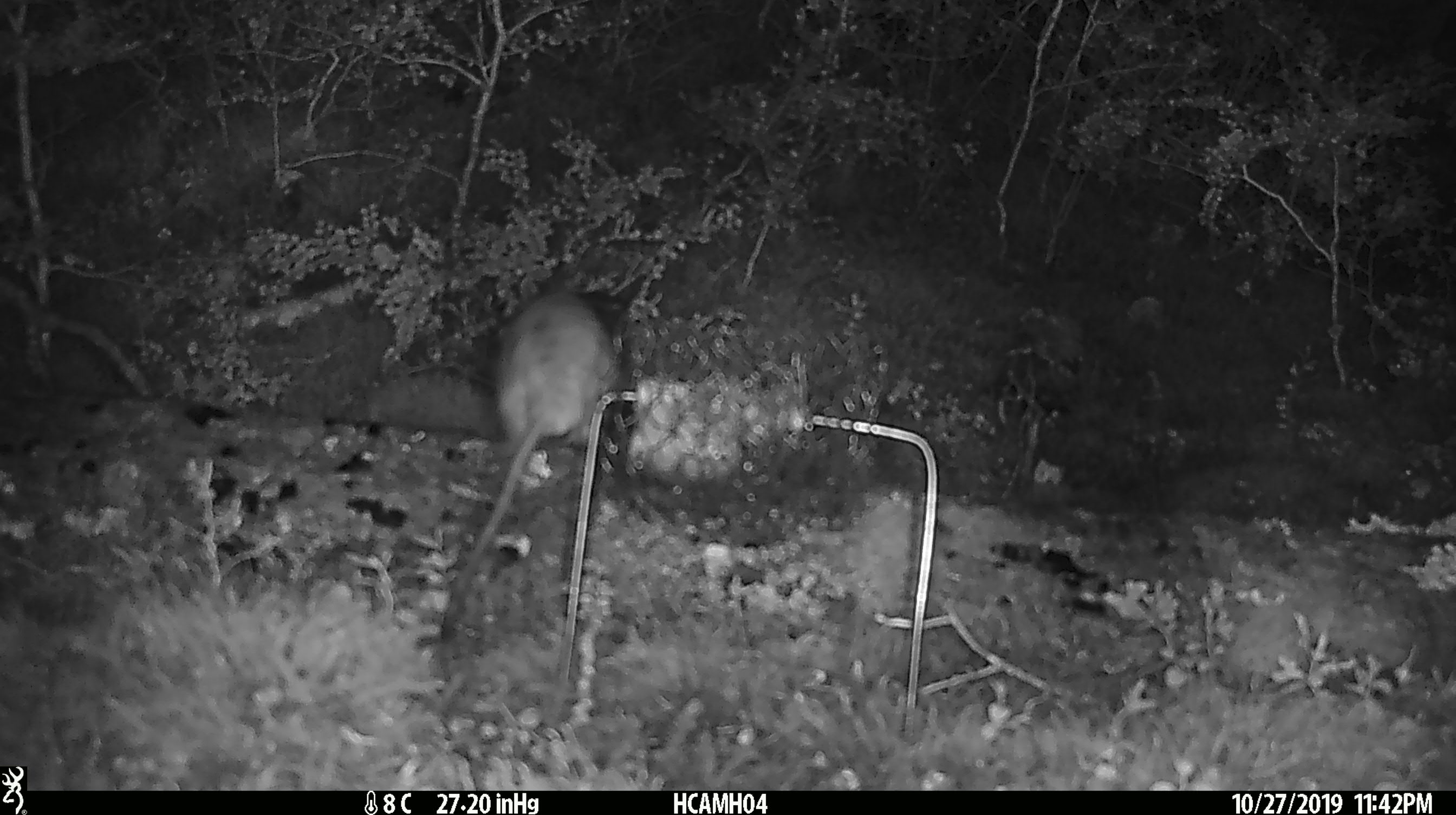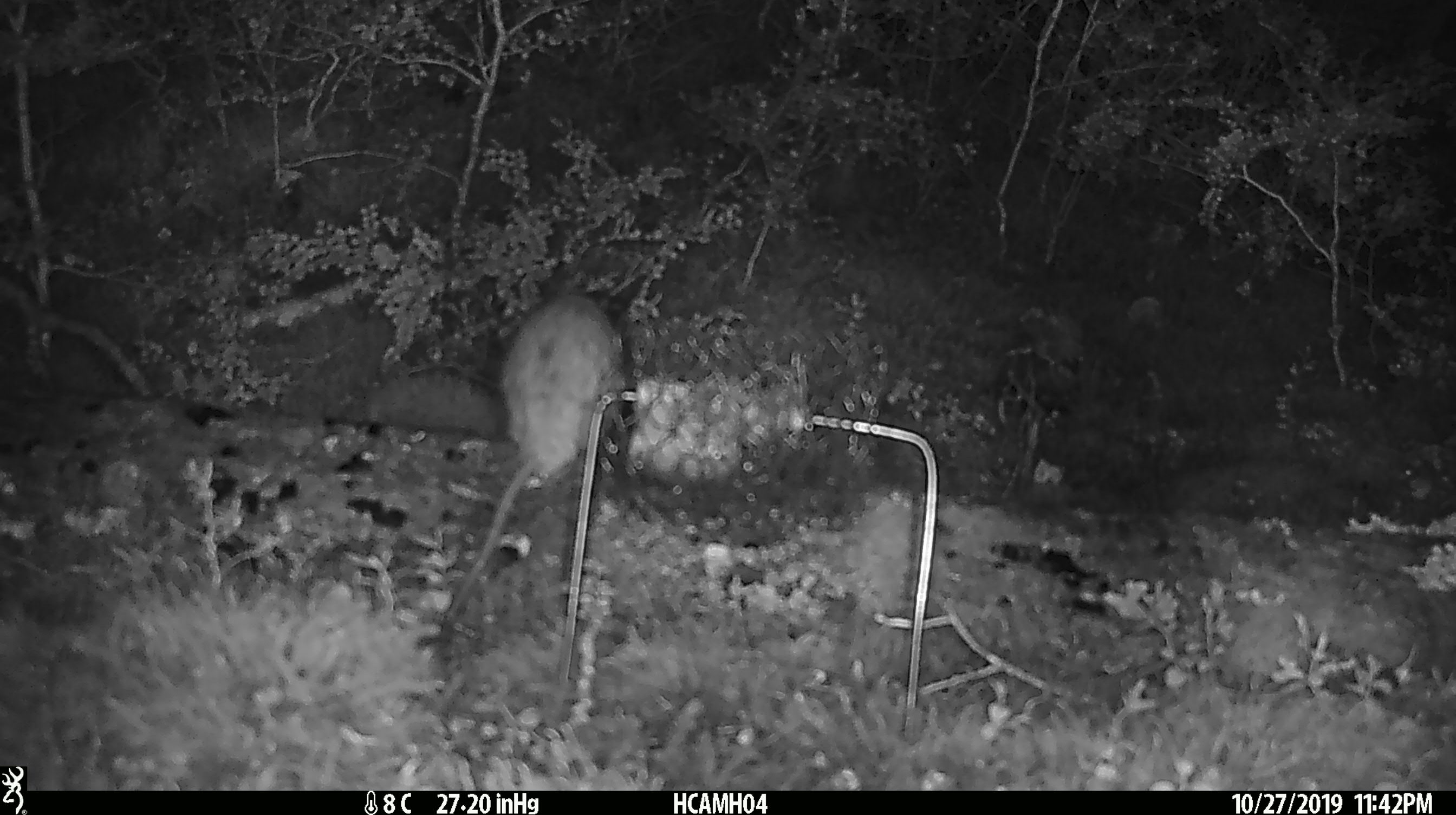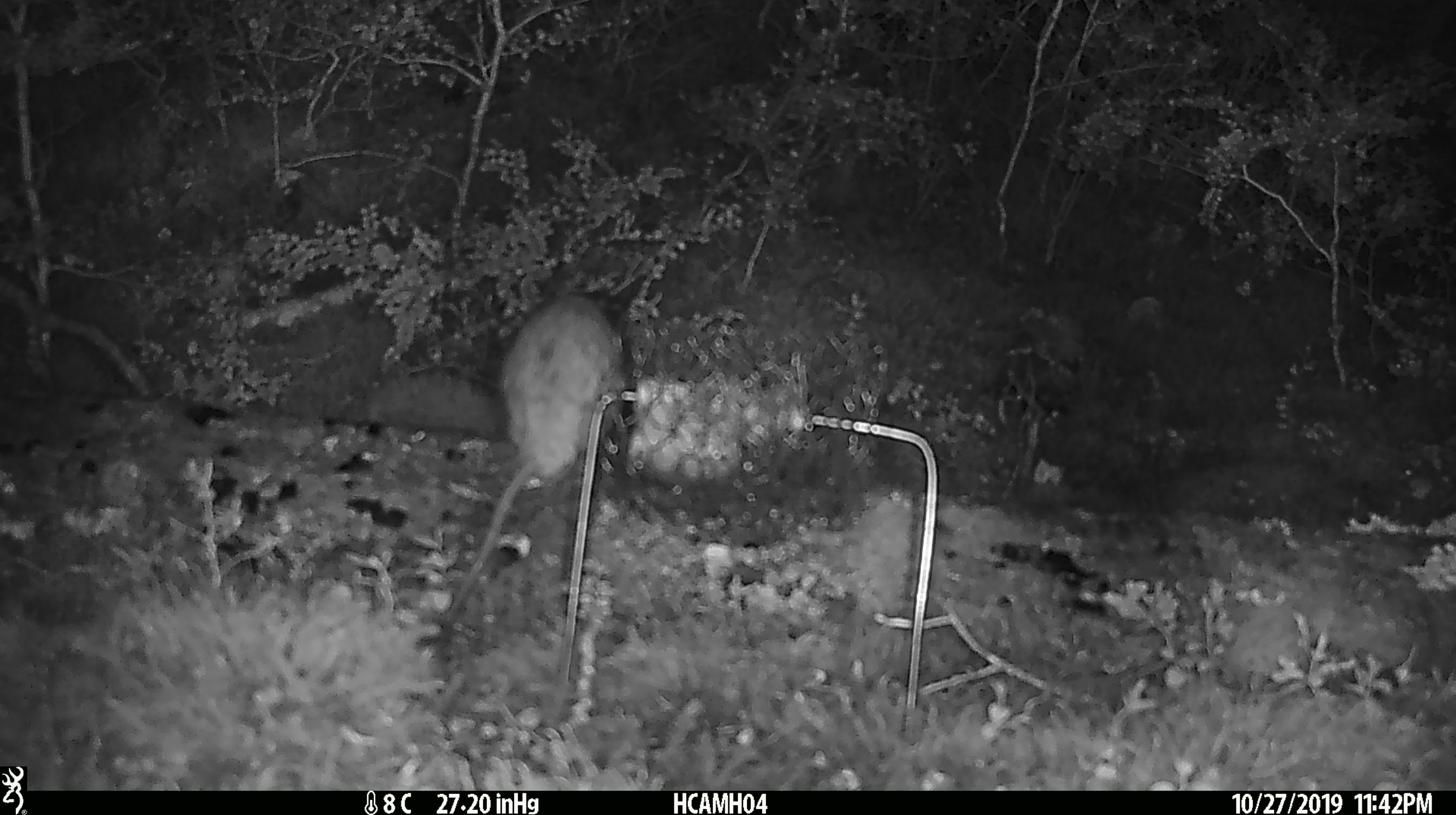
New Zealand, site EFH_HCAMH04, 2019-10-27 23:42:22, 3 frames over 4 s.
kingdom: Animalia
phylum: Chordata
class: Mammalia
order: Rodentia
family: Muridae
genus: Rattus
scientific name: Rattus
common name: rat